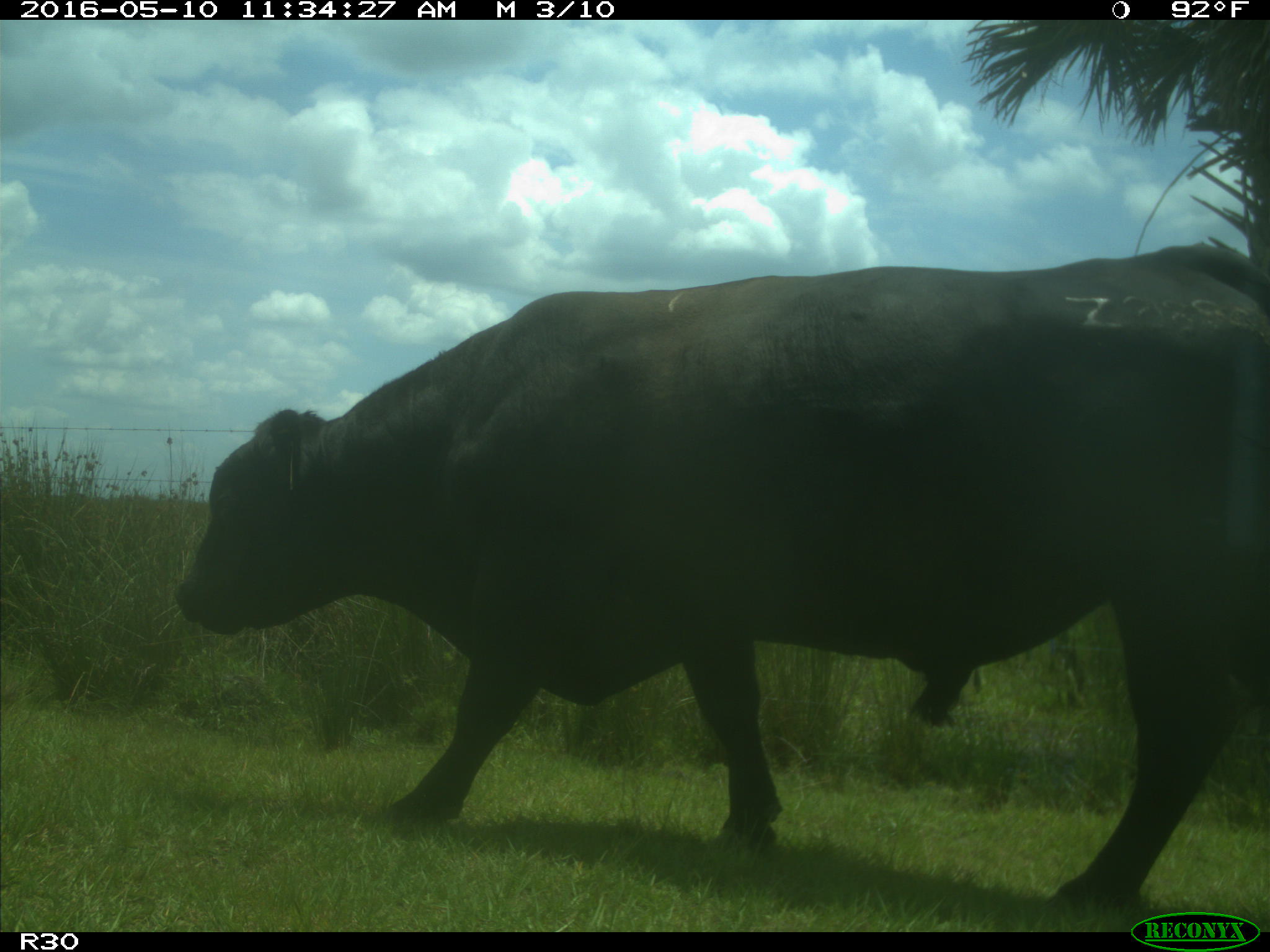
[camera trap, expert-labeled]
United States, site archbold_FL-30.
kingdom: Animalia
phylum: Chordata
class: Mammalia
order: Artiodactyla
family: Bovidae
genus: Bos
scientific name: Bos taurus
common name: domestic cow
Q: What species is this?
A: Bos taurus (domestic cow).